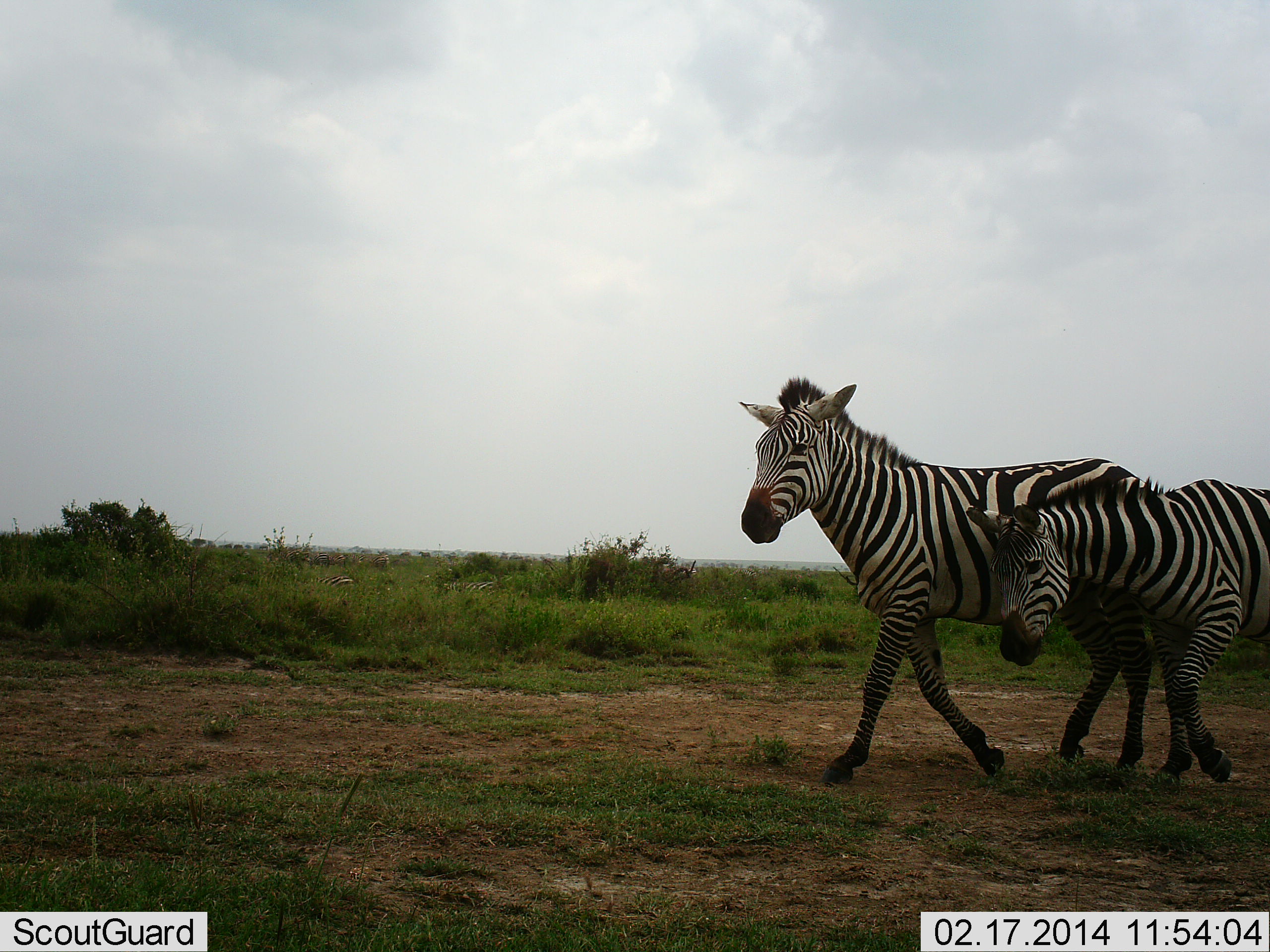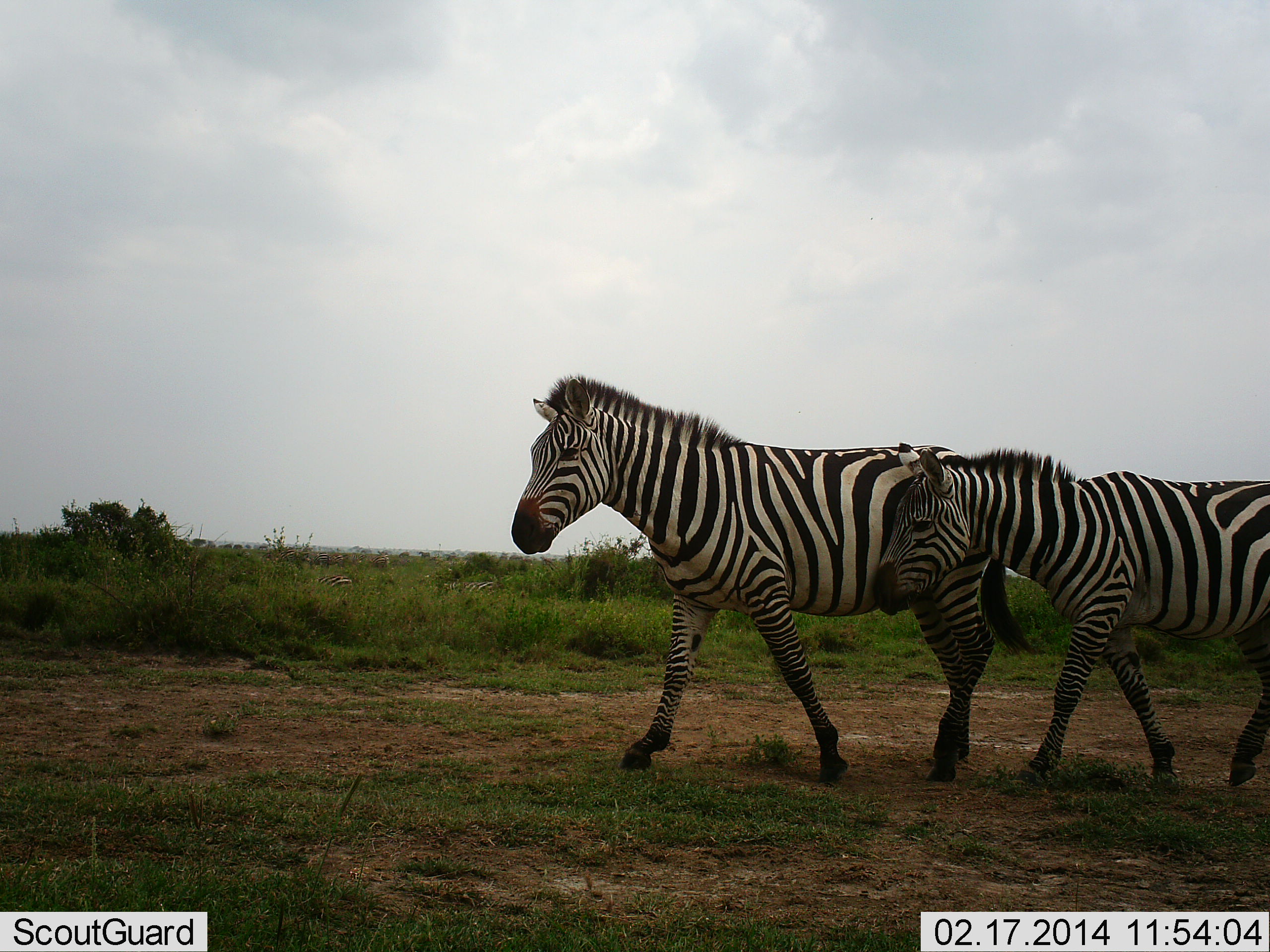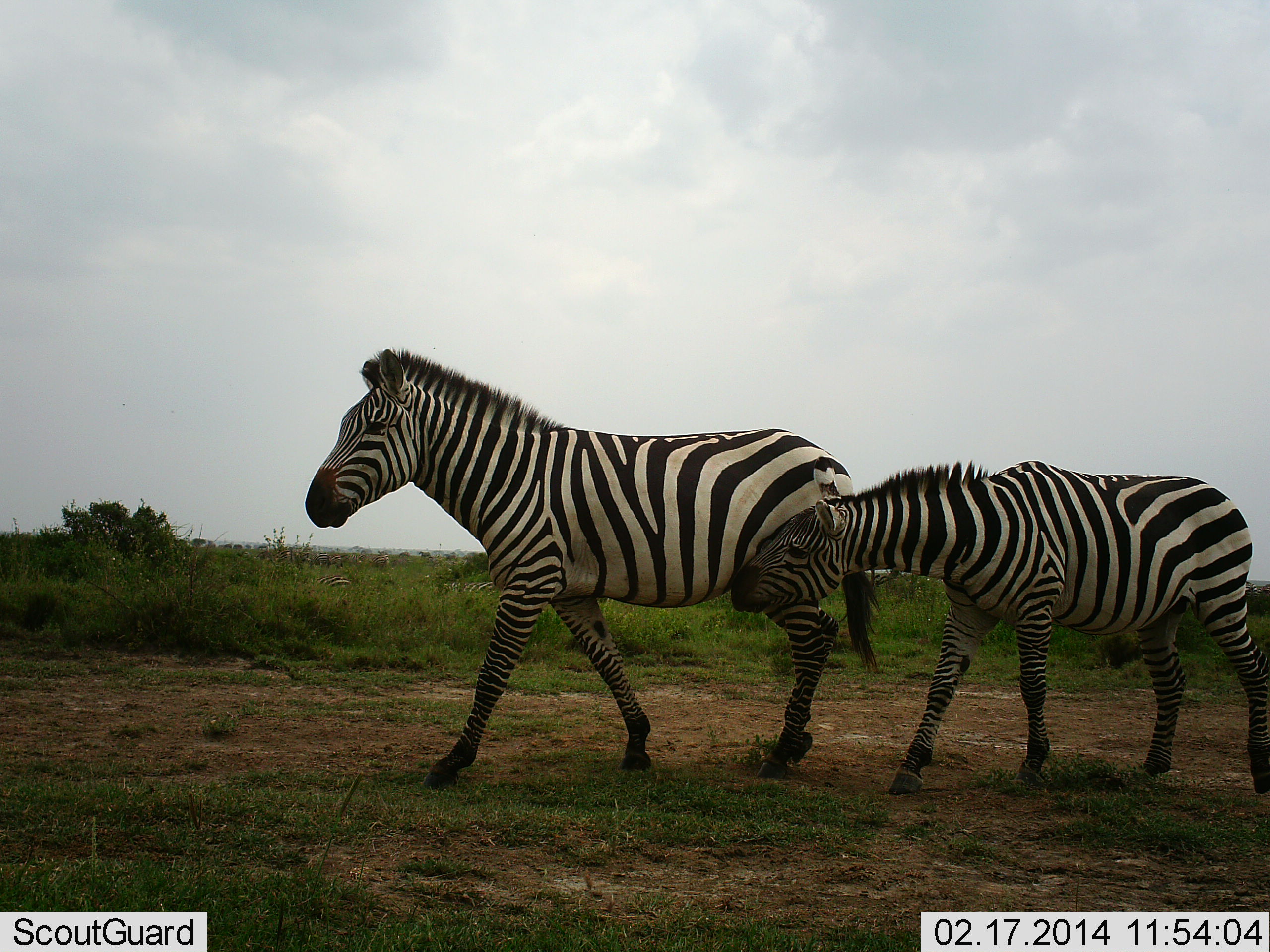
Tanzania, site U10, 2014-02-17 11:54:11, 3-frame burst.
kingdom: Animalia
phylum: Chordata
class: Mammalia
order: Perissodactyla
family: Equidae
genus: Equus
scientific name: Equus quagga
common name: plains zebra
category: zebra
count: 2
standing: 0%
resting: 0%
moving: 100%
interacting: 0%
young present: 10%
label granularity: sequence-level